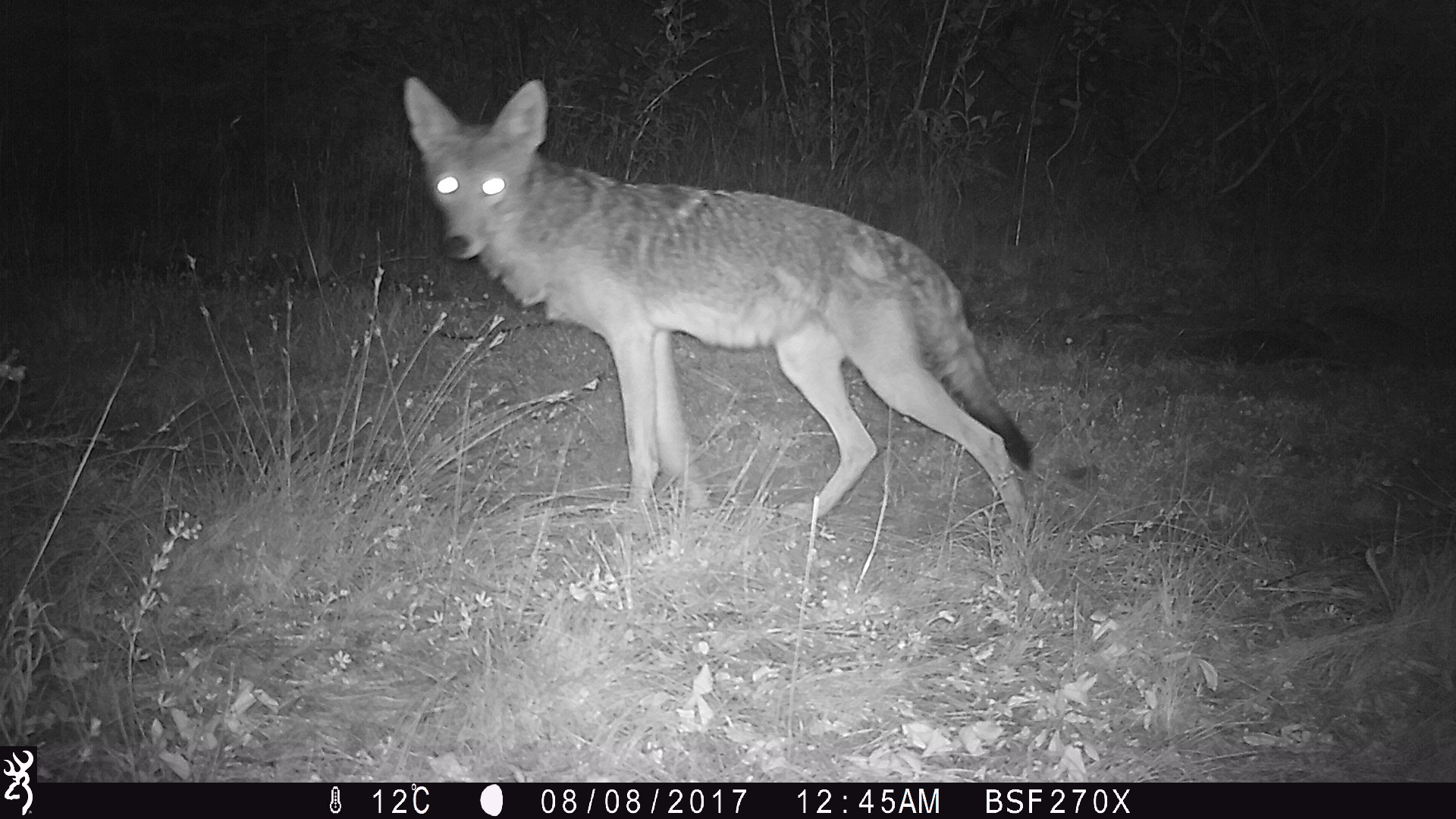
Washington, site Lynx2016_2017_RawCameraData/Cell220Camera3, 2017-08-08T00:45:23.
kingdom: Animalia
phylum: Chordata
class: Mammalia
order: Carnivora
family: Canidae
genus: Canis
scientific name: Canis latrans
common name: coyote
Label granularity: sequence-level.